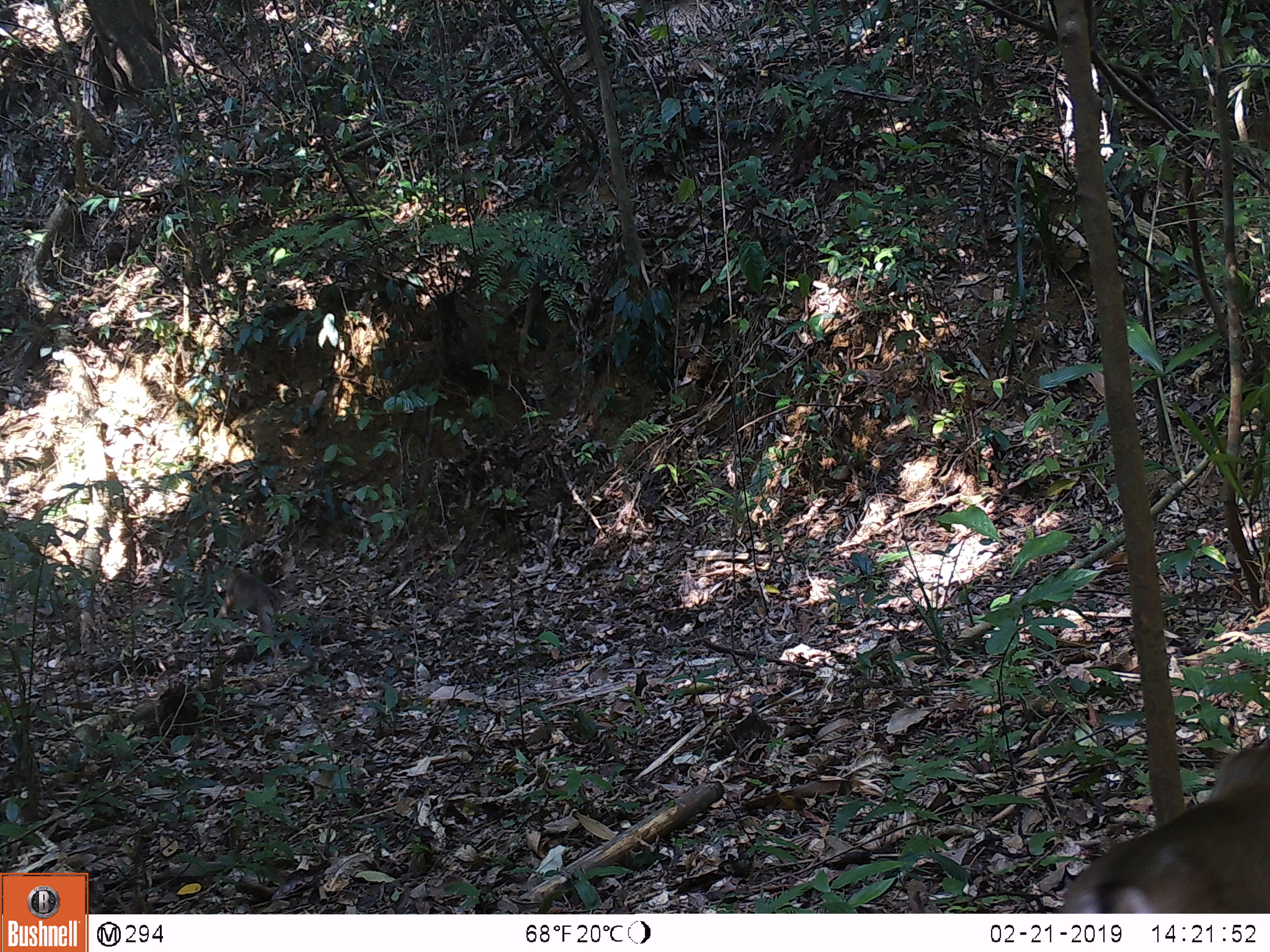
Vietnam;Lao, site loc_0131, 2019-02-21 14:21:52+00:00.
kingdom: Animalia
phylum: Chordata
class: Mammalia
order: Primates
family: Cercopithecidae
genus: Macaca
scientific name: Macaca nemestrina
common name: pig-tailed macaque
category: pig tailed macaque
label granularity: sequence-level